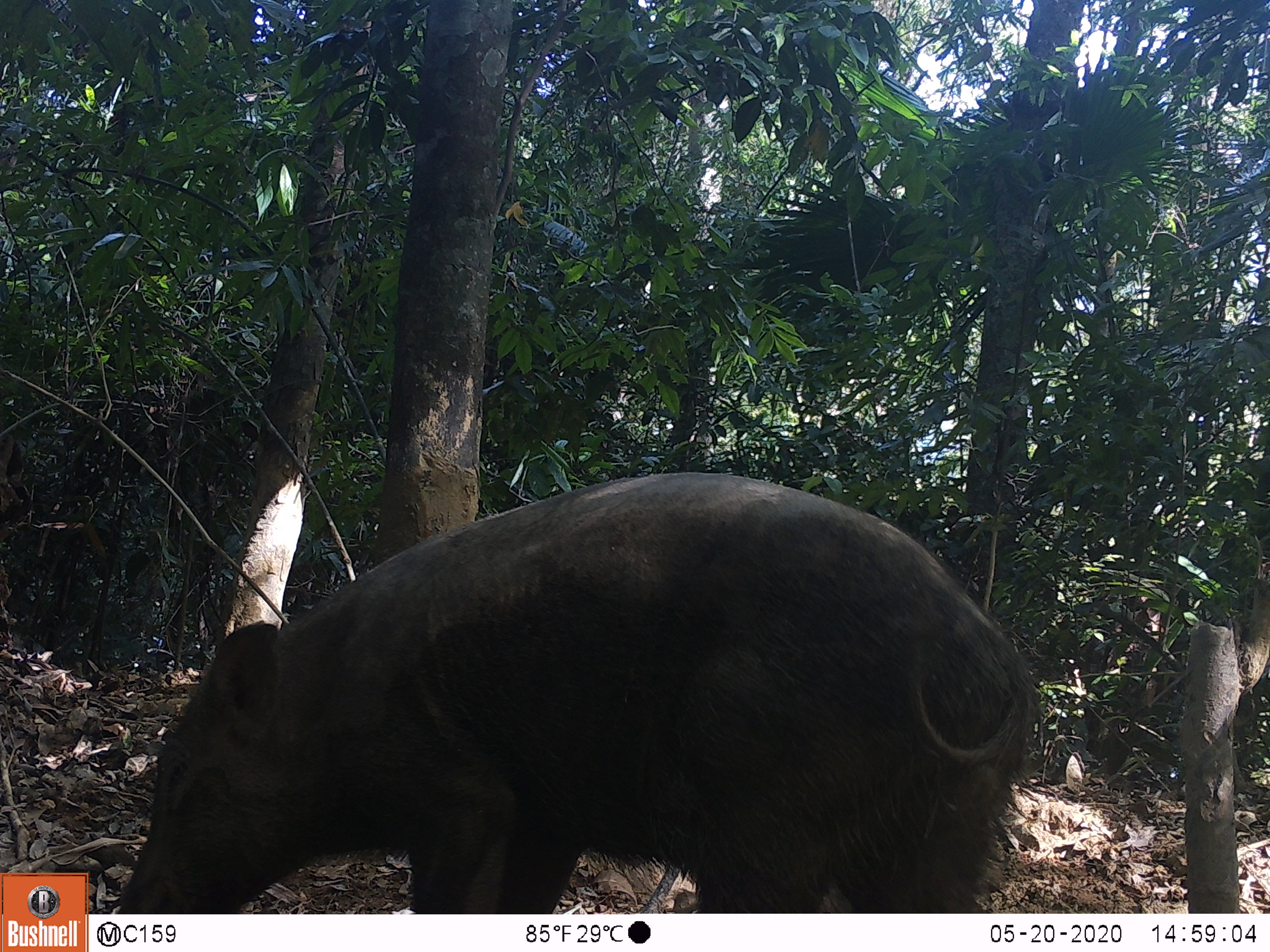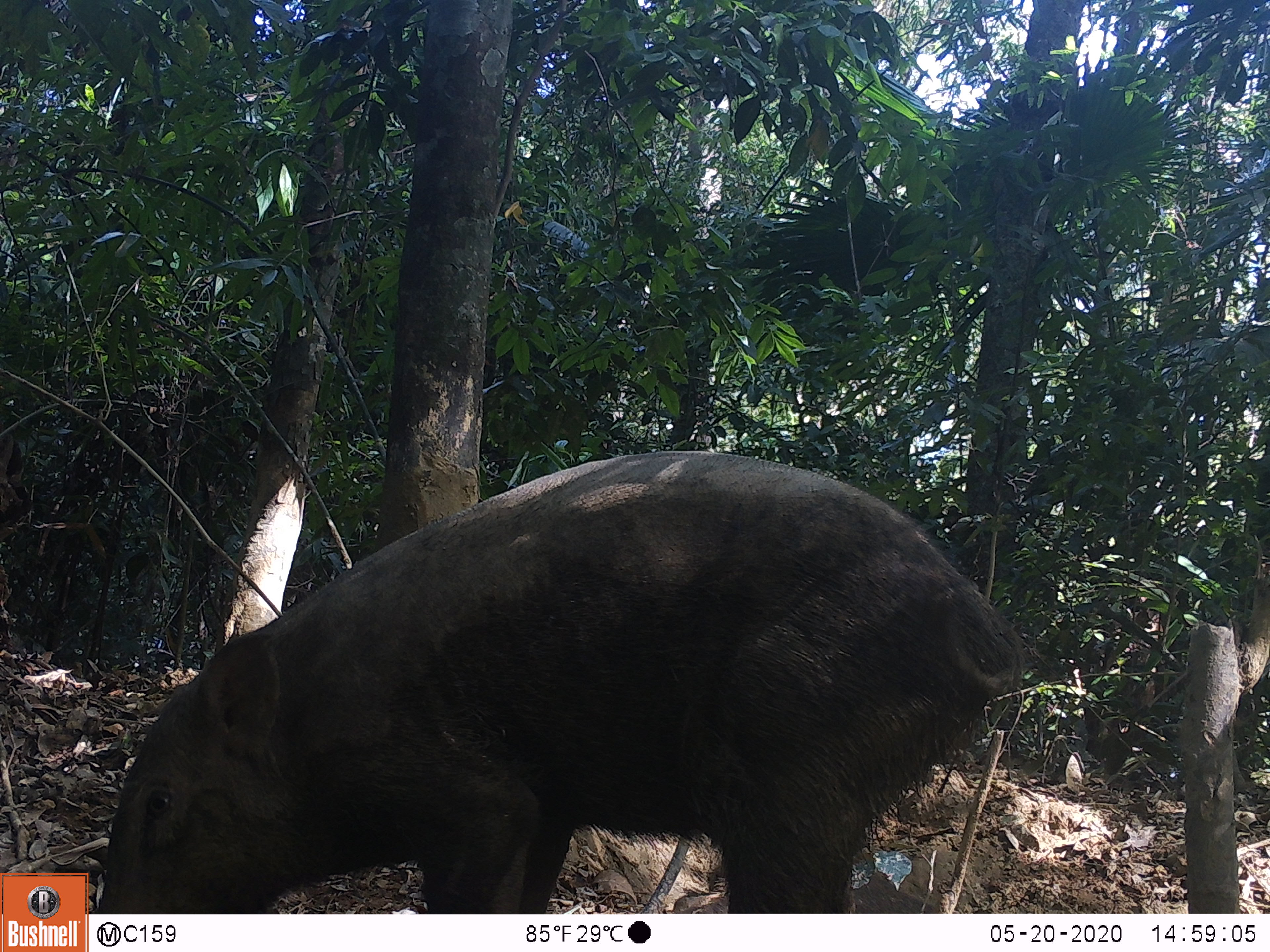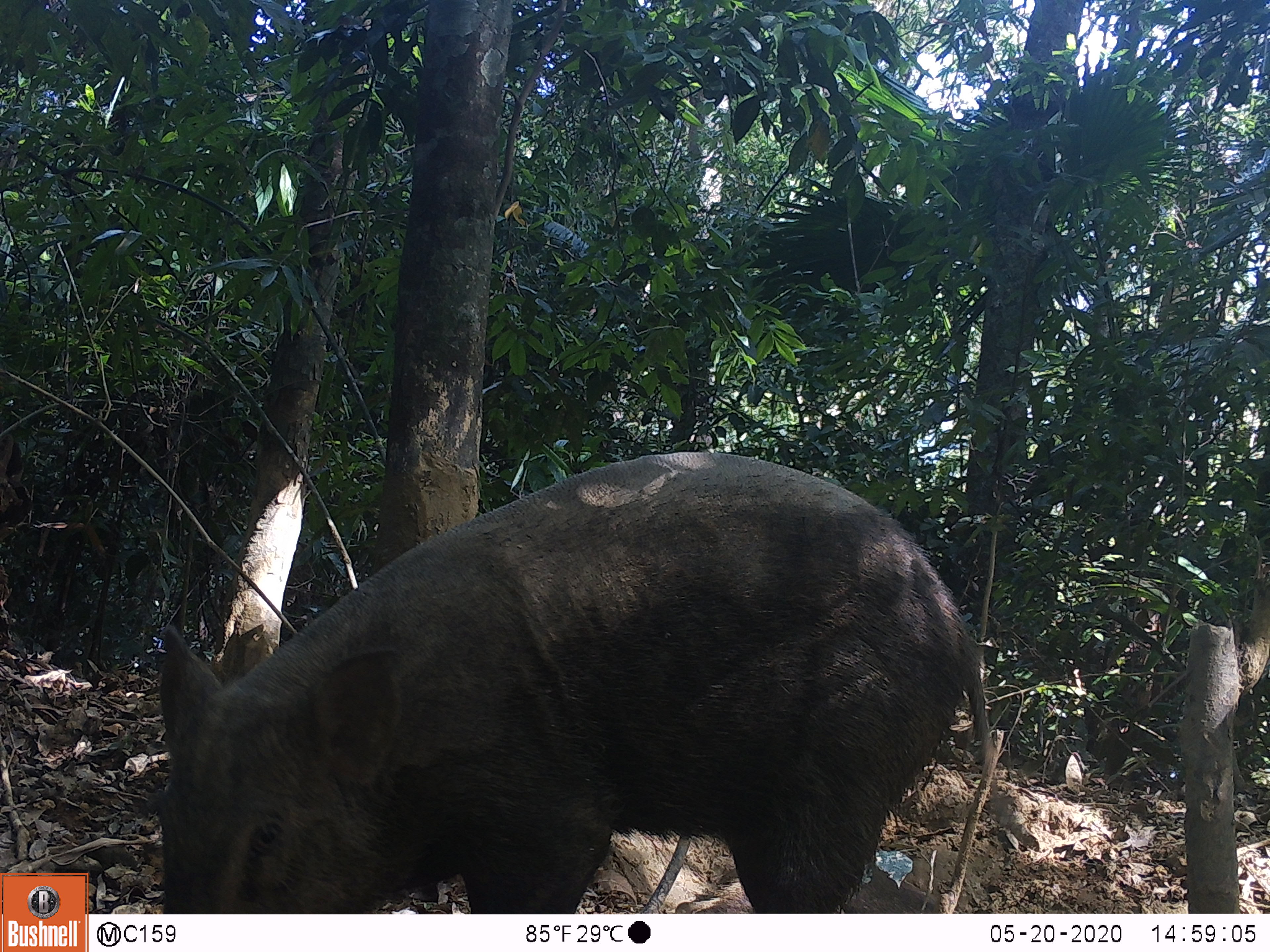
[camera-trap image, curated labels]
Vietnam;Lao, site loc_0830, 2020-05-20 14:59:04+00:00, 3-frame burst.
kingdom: Animalia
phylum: Chordata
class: Mammalia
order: Artiodactyla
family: Suidae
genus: Sus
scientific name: Sus scrofa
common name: eurasian wild pig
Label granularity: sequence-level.